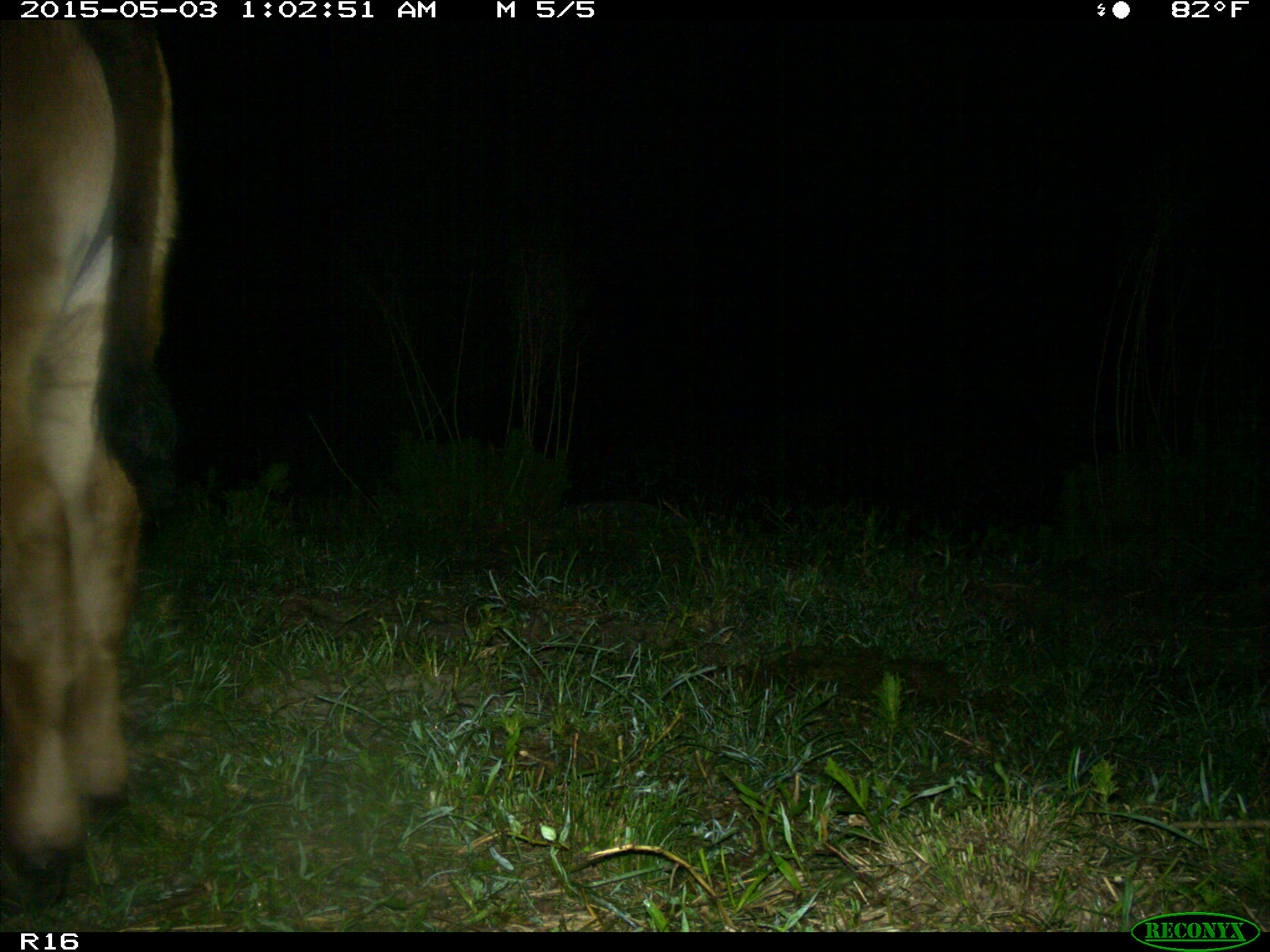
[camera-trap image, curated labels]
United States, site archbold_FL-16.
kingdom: Animalia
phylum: Chordata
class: Mammalia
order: Artiodactyla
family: Bovidae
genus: Bos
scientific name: Bos taurus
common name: domestic cow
Bos taurus (domestic cow).